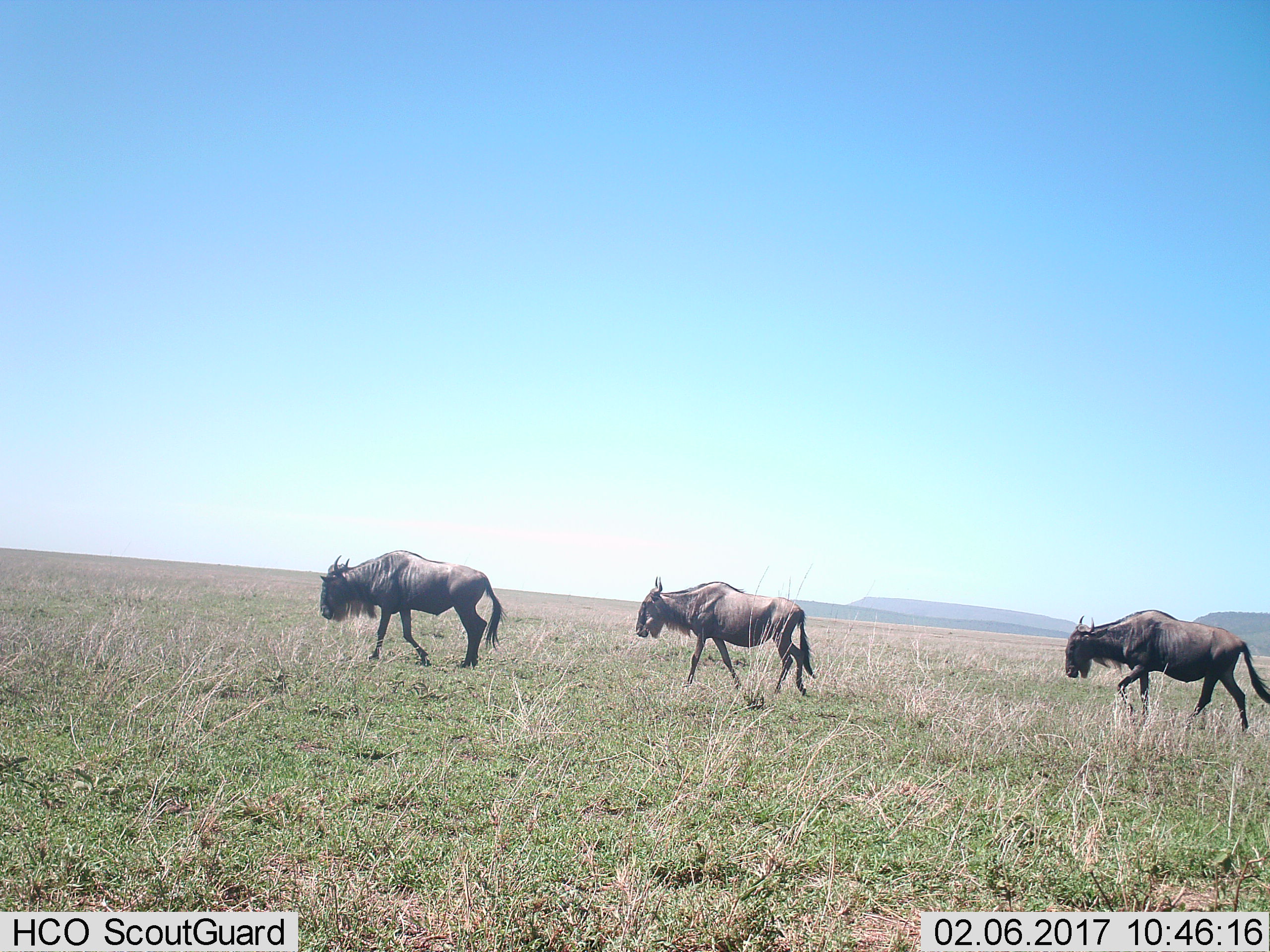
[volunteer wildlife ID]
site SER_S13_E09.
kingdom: Animalia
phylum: Chordata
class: Mammalia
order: Artiodactyla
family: Bovidae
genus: Connochaetes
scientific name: Connochaetes taurinus taurinus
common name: blue wildebeest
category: wildebeestblue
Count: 3.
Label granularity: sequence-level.